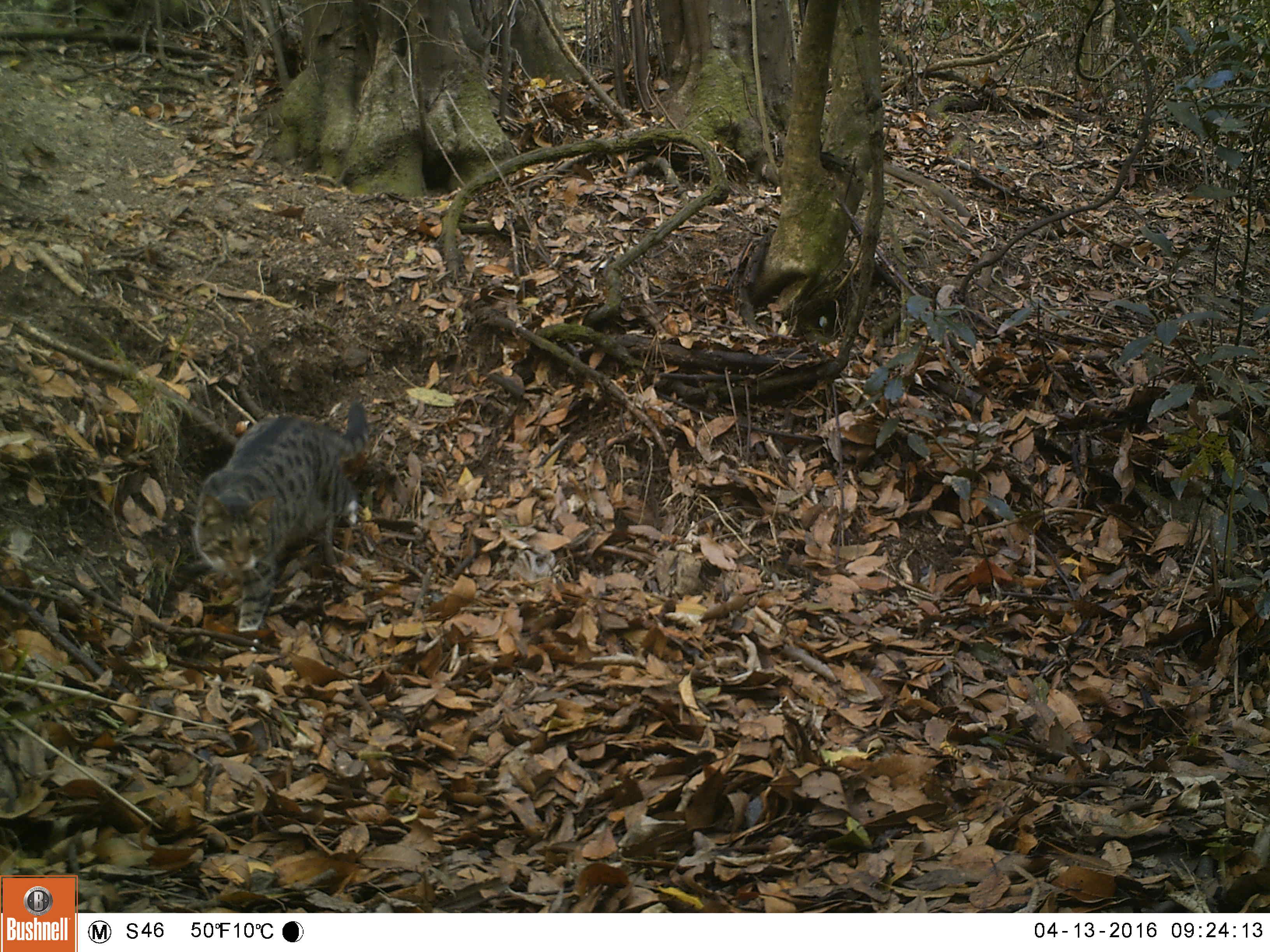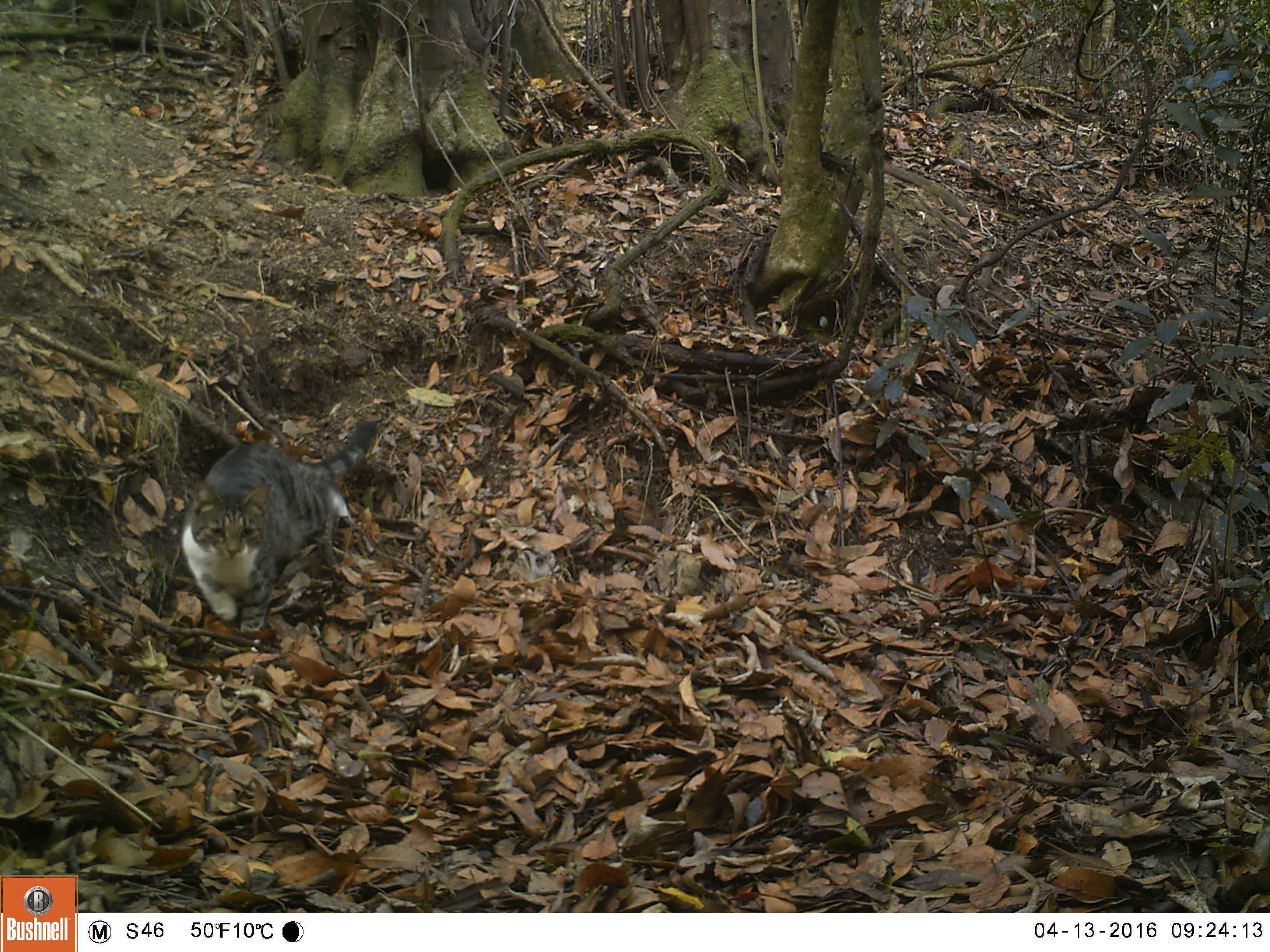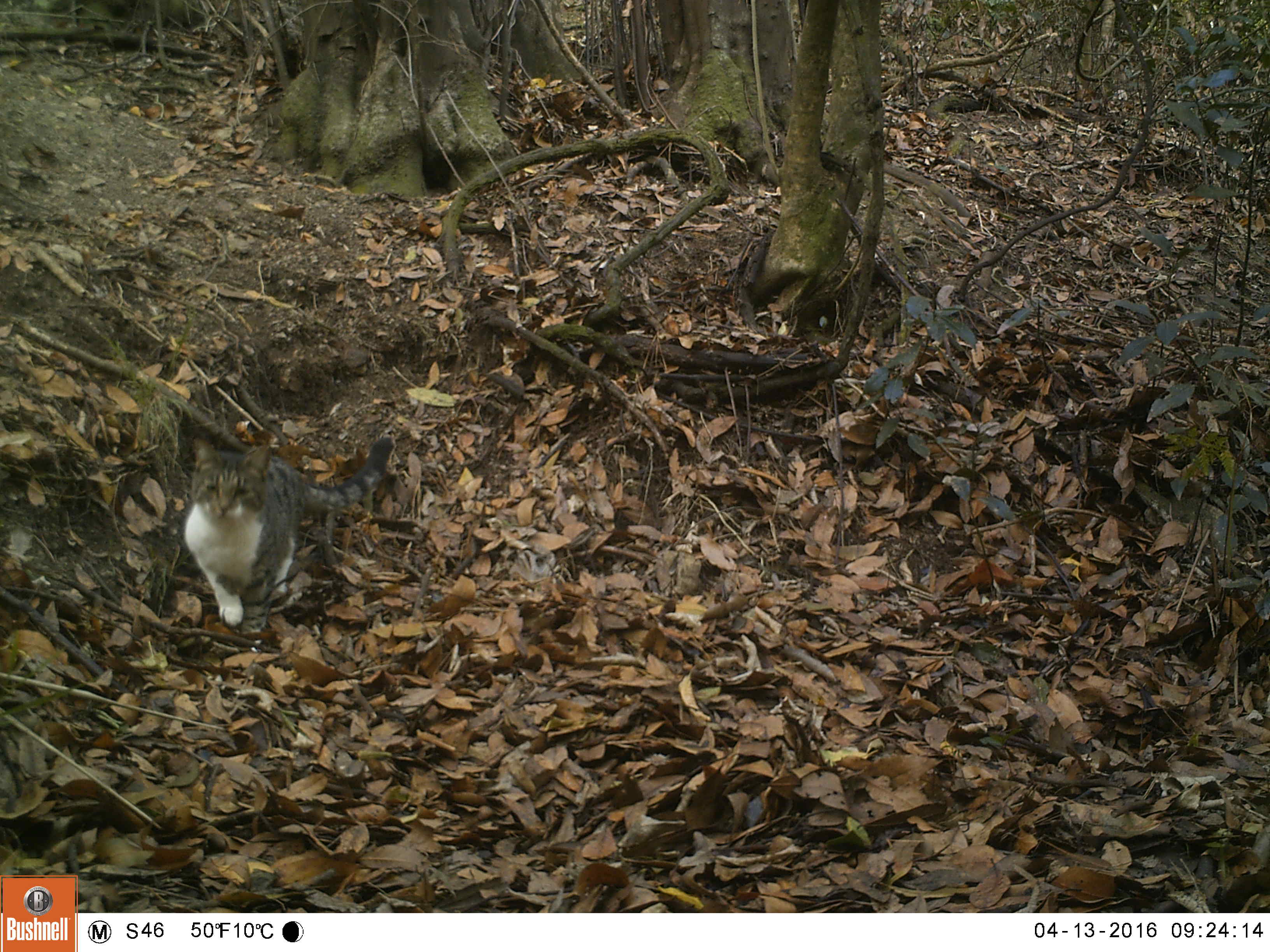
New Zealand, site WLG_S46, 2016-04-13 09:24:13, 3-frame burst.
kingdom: Animalia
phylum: Chordata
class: Mammalia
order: Carnivora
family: Felidae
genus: Felis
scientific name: Felis catus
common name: domestic cat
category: cat